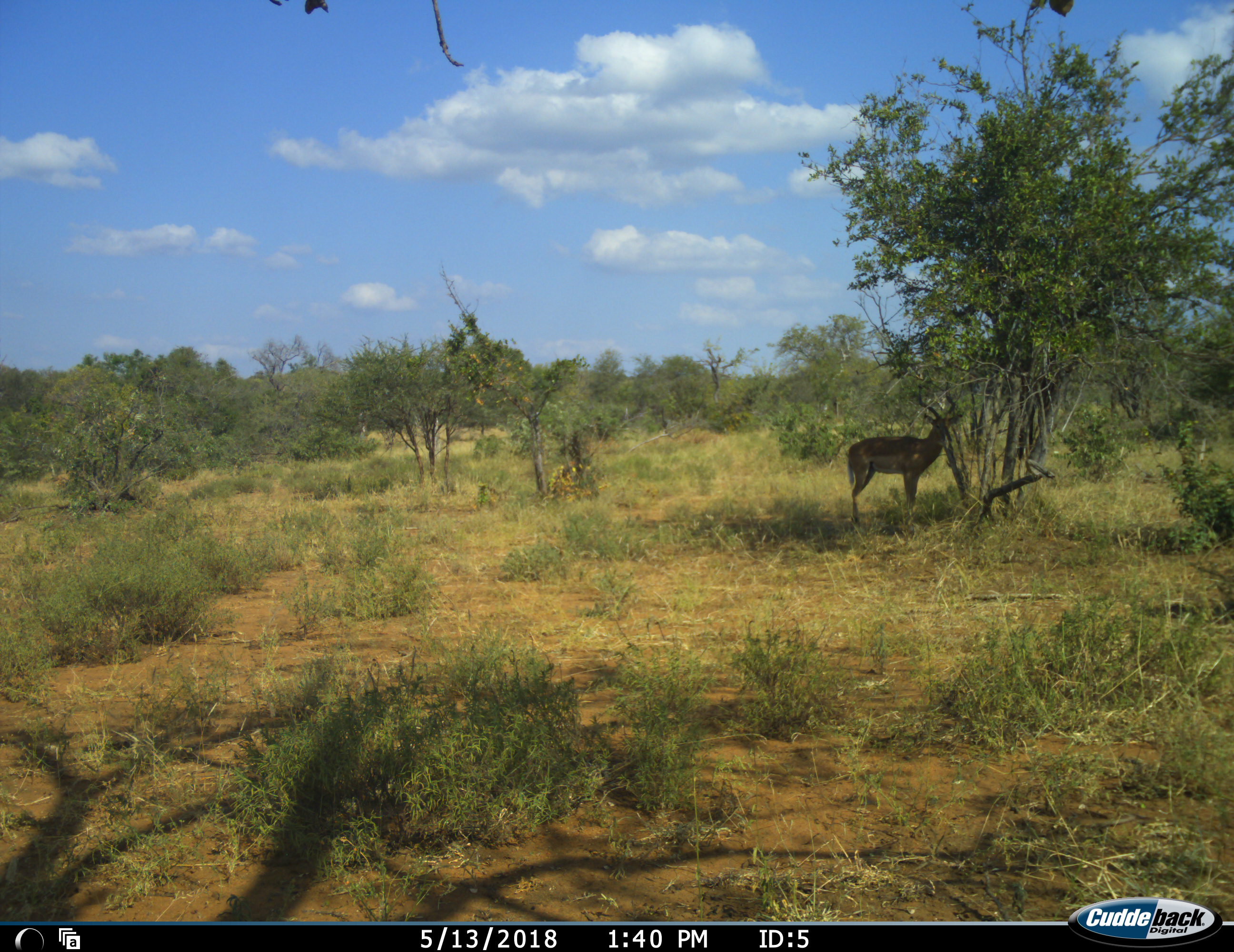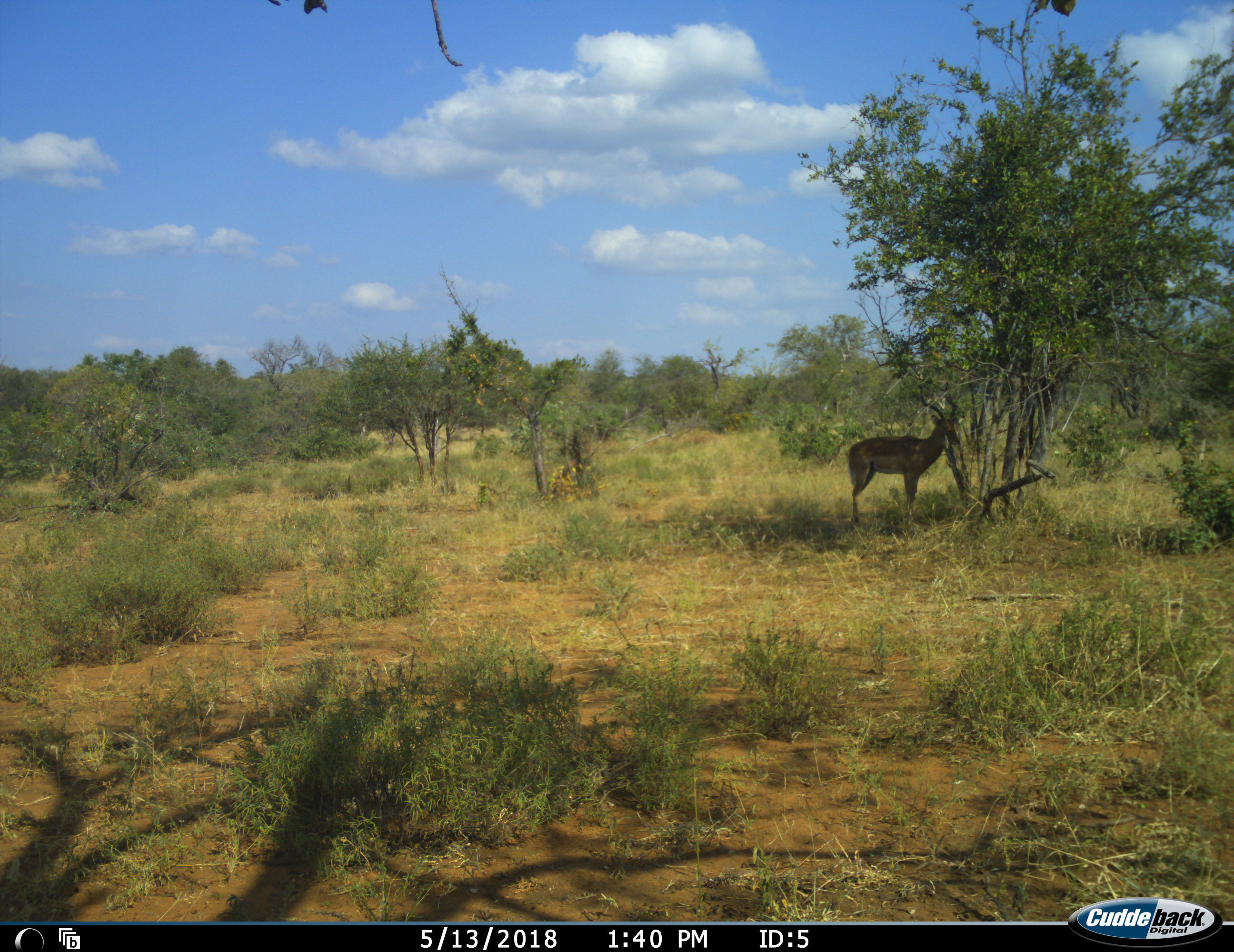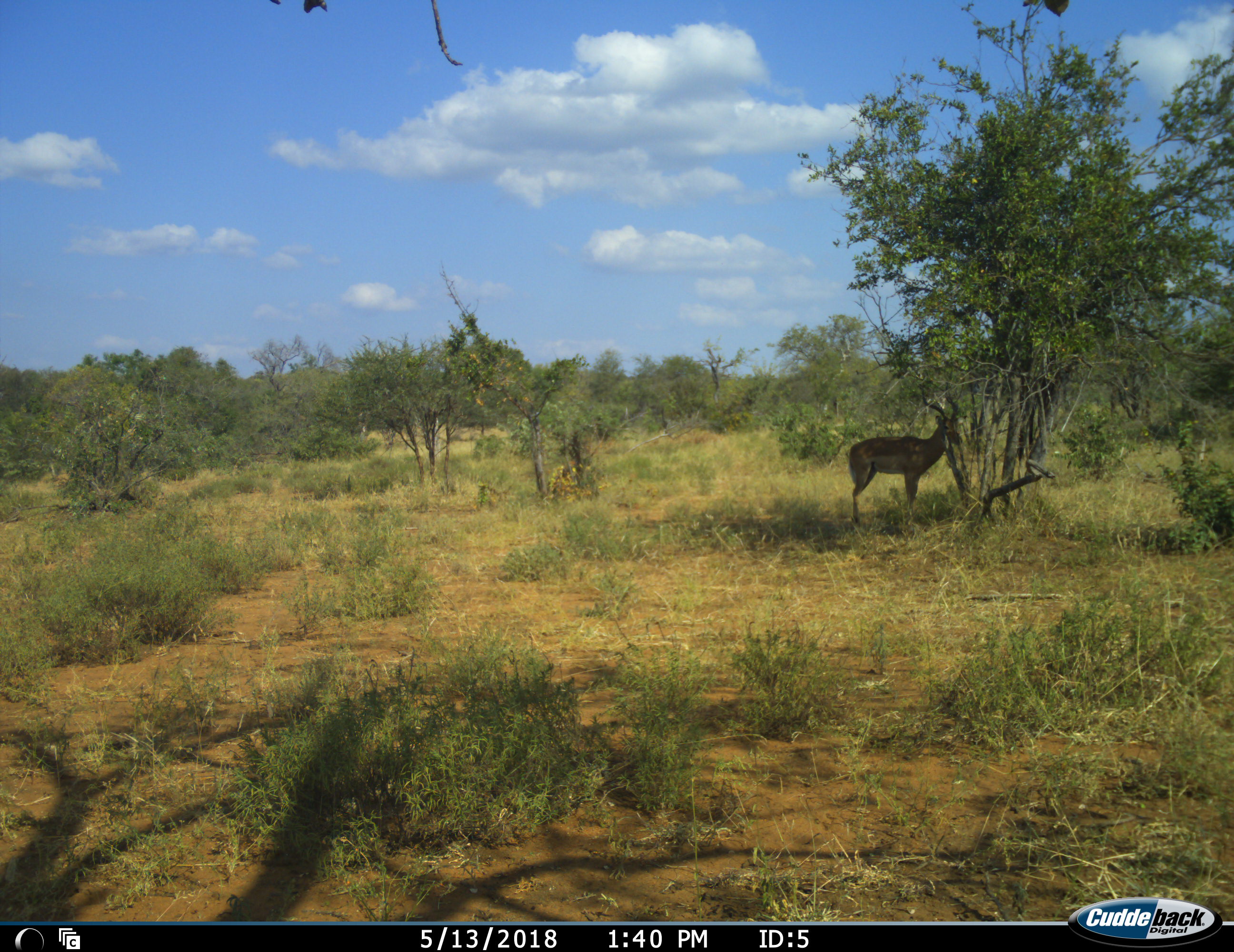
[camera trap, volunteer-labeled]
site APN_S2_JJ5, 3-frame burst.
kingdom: Animalia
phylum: Chordata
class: Mammalia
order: Artiodactyla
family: Bovidae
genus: Aepyceros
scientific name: Aepyceros melampus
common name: impala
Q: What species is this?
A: Impala (Aepyceros melampus).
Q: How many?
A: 1.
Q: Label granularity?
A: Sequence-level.